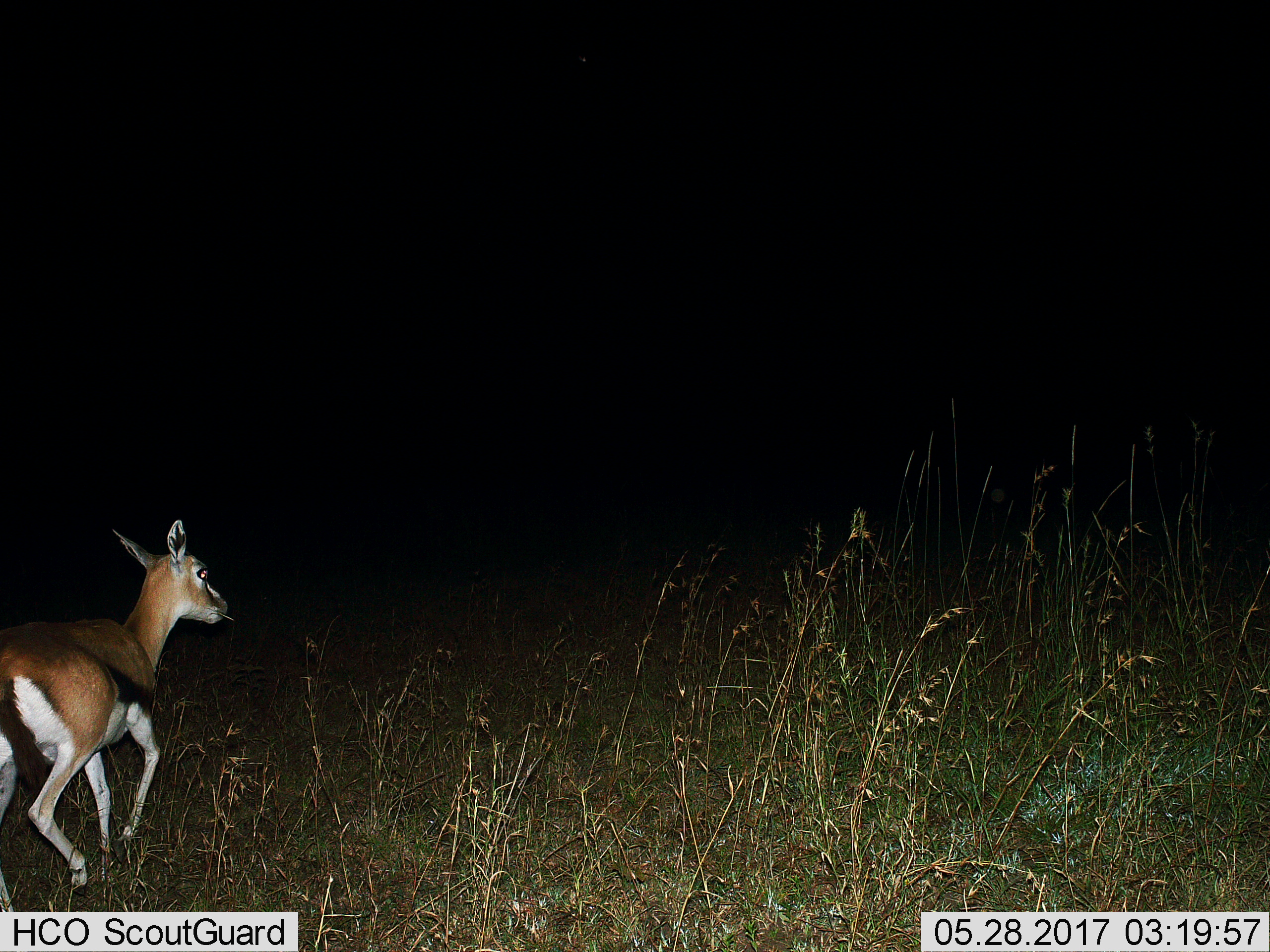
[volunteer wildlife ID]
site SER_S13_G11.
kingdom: Animalia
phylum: Chordata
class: Mammalia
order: Artiodactyla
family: Bovidae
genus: Eudorcas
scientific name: Eudorcas thomsonii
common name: thomson's gazelle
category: gazellethomsons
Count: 1.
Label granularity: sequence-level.